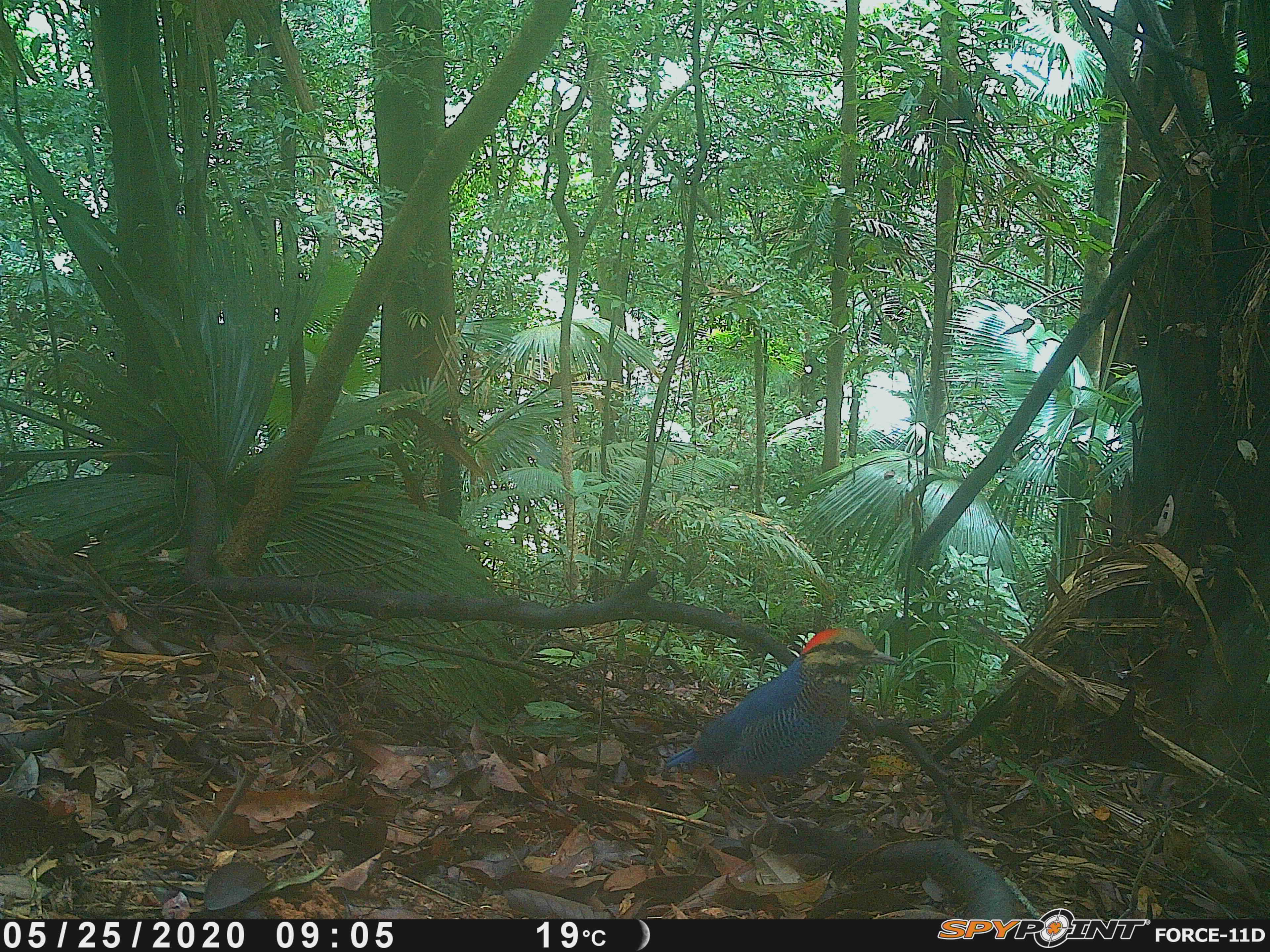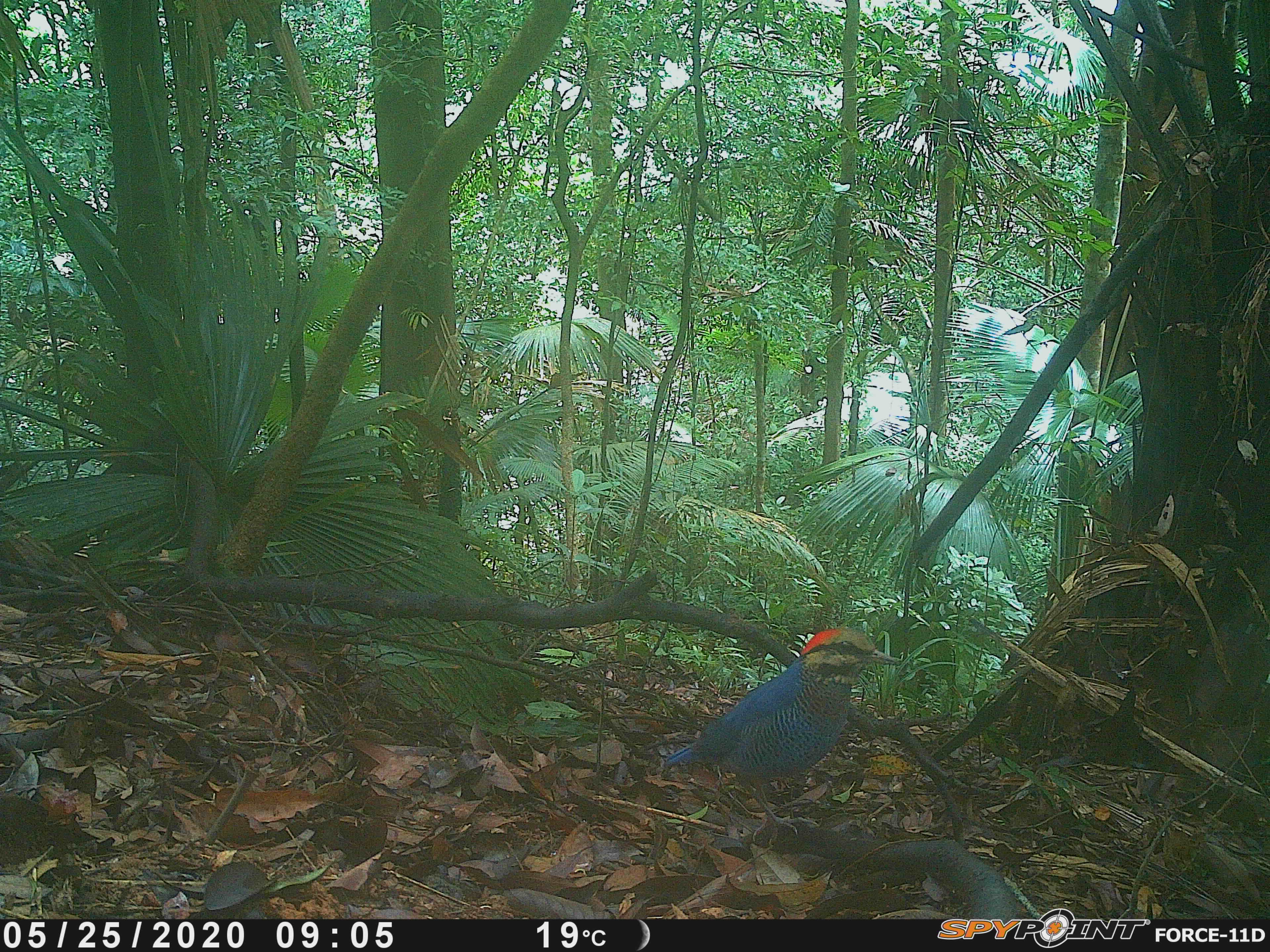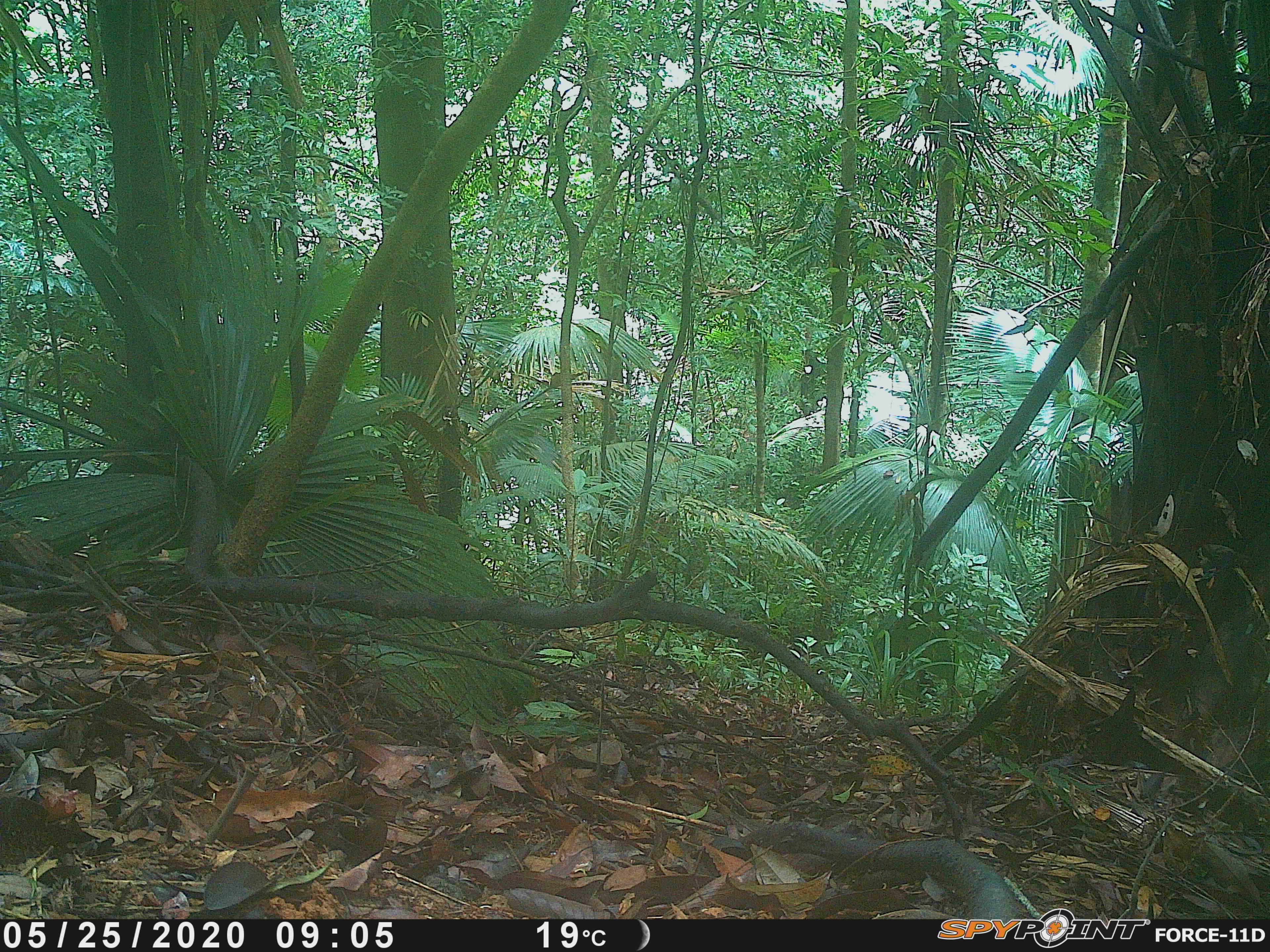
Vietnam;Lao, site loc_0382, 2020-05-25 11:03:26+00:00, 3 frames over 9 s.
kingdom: Animalia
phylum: Chordata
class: Aves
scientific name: Aves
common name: bird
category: unidentified bird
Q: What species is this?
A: Unidentified bird (bird) (Aves).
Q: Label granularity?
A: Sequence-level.